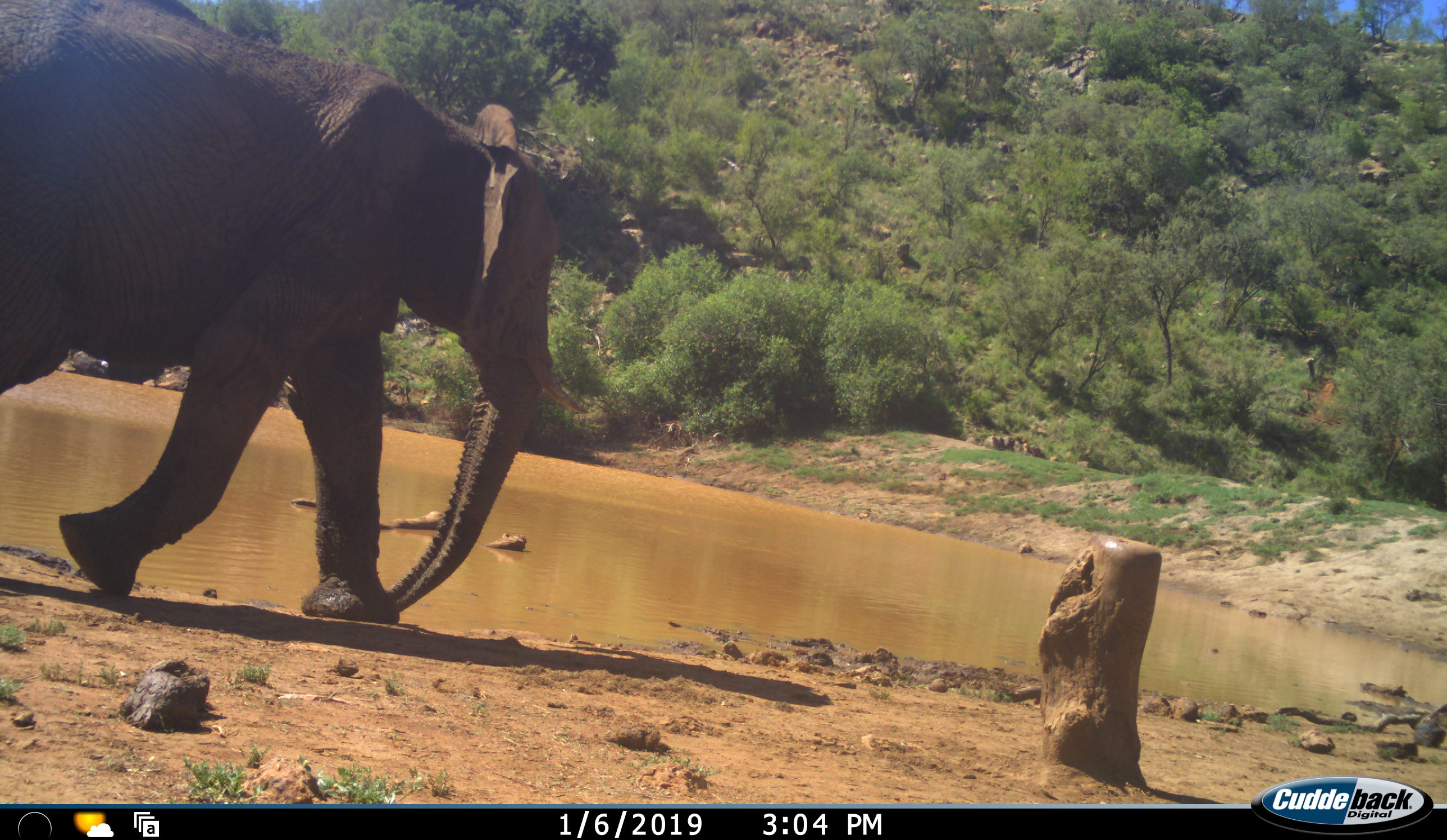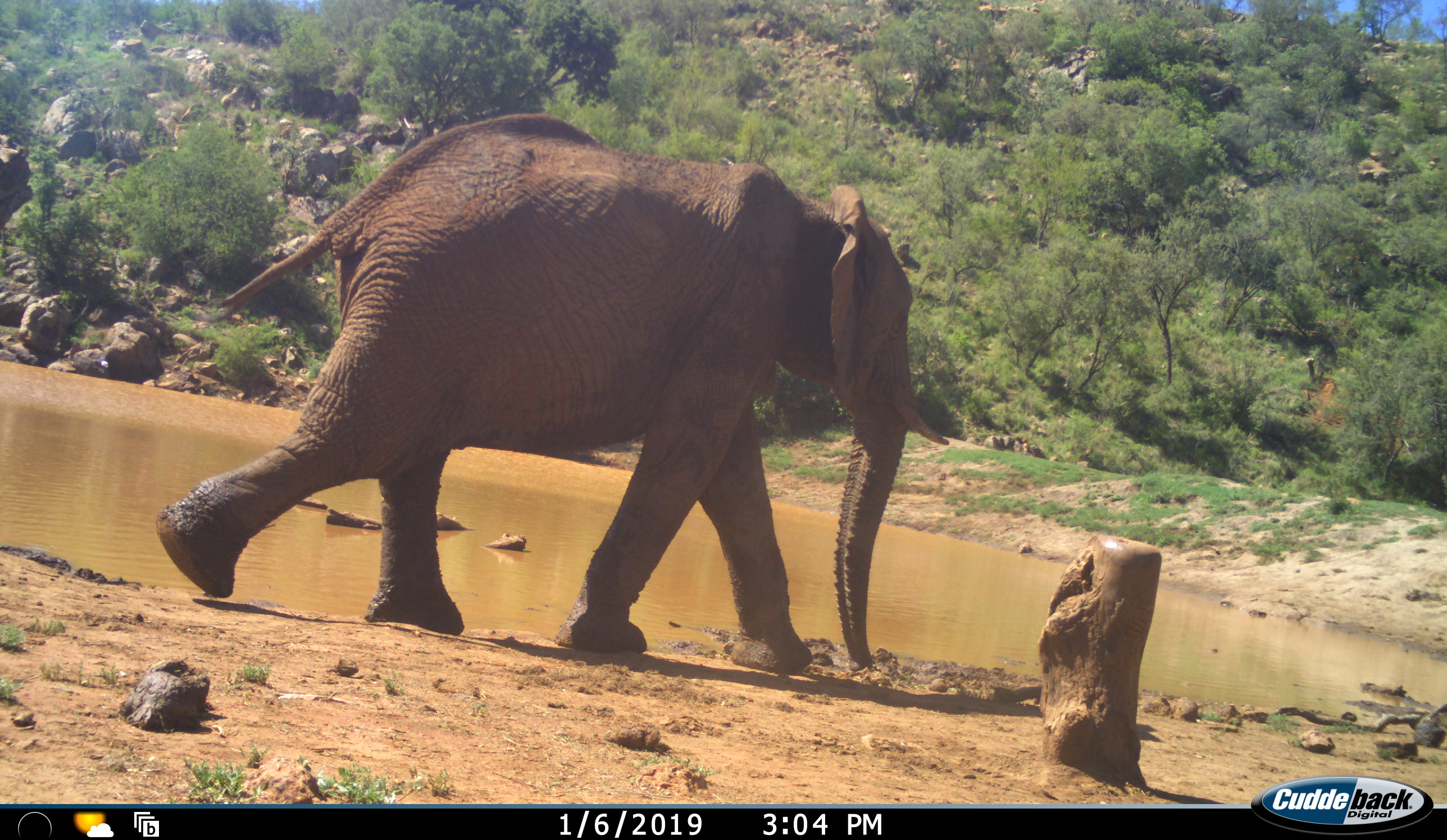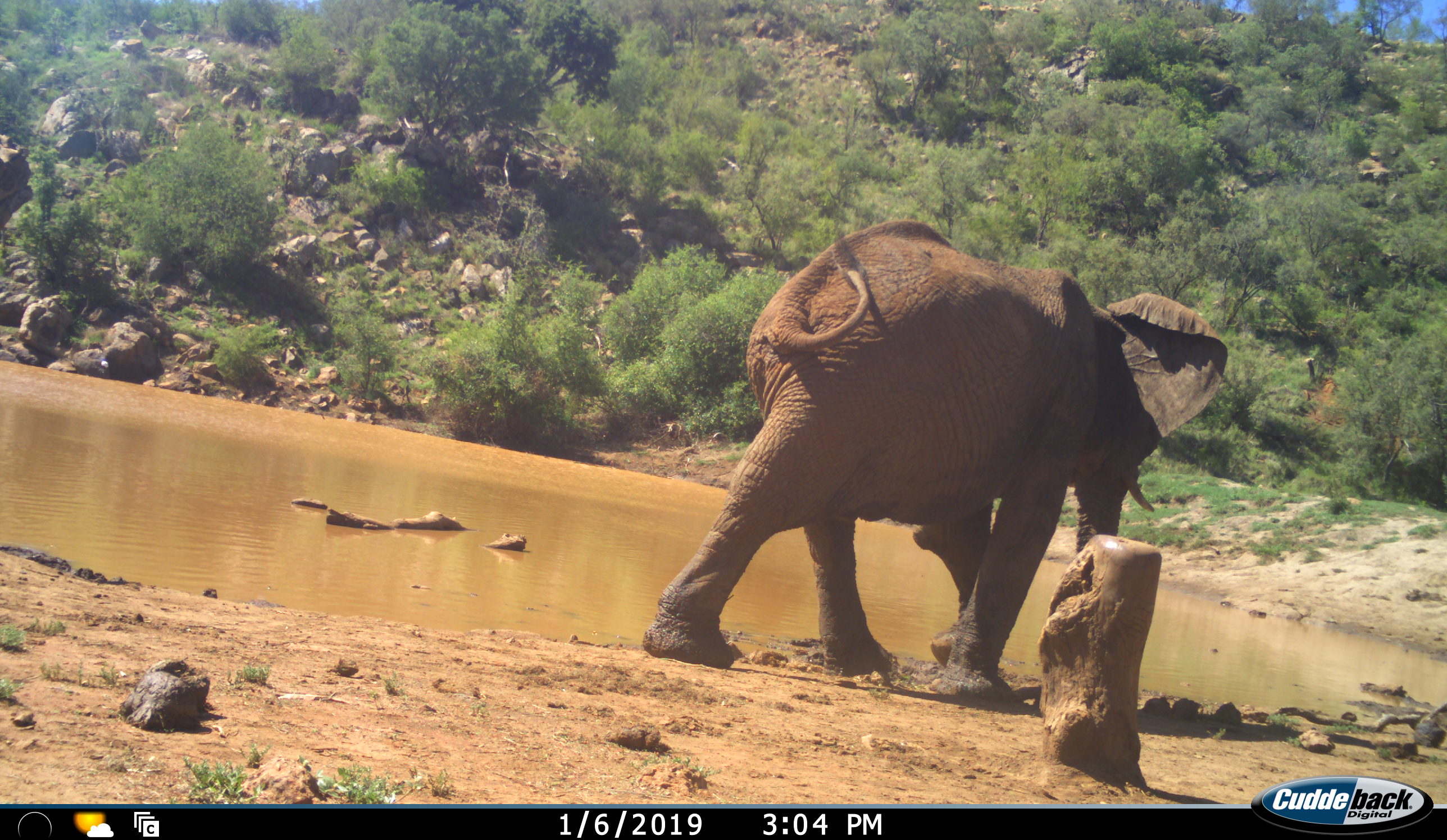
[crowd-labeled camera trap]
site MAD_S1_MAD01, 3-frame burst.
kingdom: Animalia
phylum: Chordata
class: Mammalia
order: Proboscidea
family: Elephantidae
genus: Loxodonta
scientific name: Loxodonta africana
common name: african bush elephant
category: elephant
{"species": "elephant (african bush elephant) (Loxodonta africana)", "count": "1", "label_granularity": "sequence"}